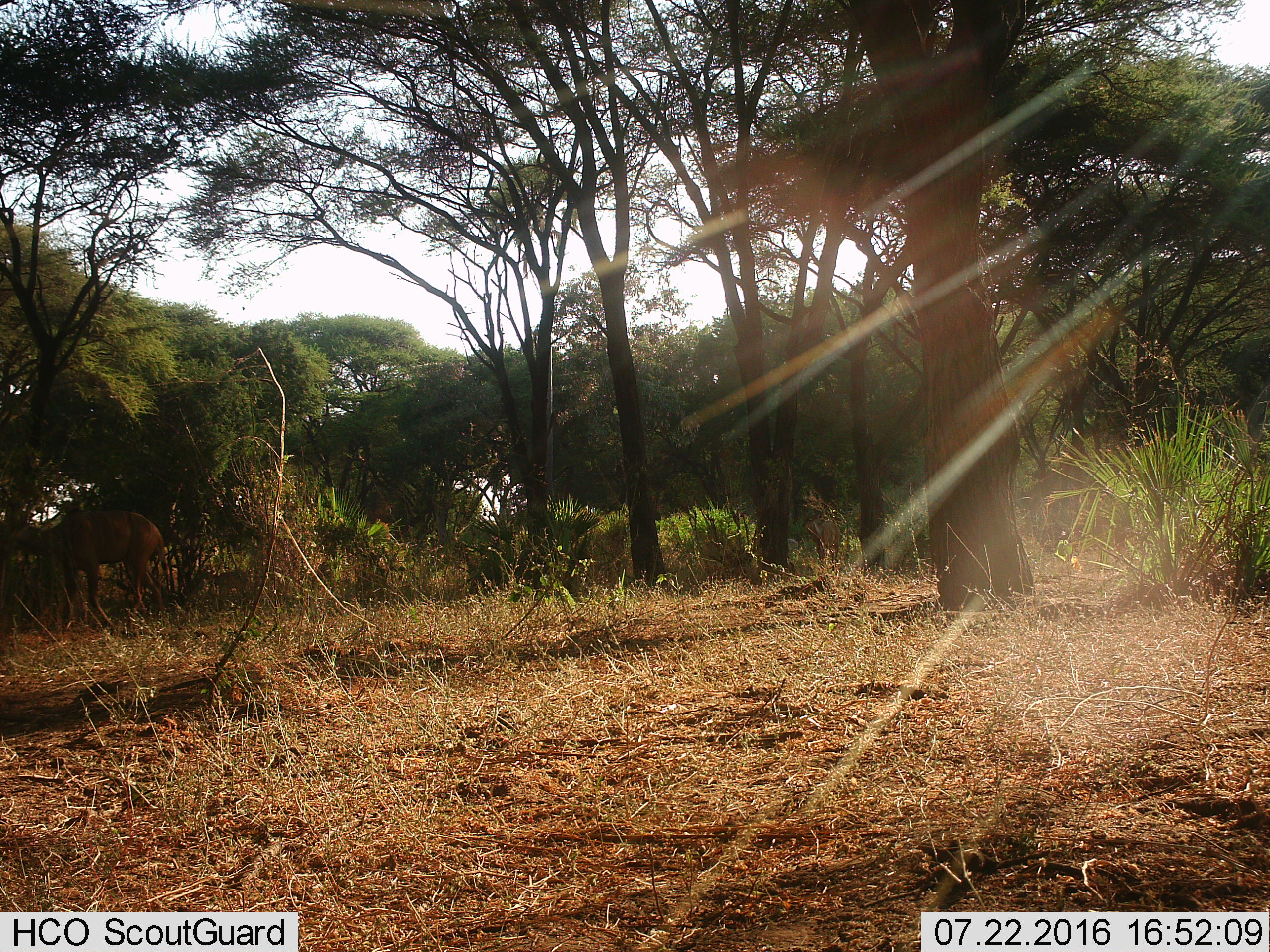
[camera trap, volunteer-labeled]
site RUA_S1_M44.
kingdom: Animalia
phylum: Chordata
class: Mammalia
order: Artiodactyla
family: Bovidae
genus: Tragelaphus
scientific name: Tragelaphus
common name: kudu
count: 1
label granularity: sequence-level